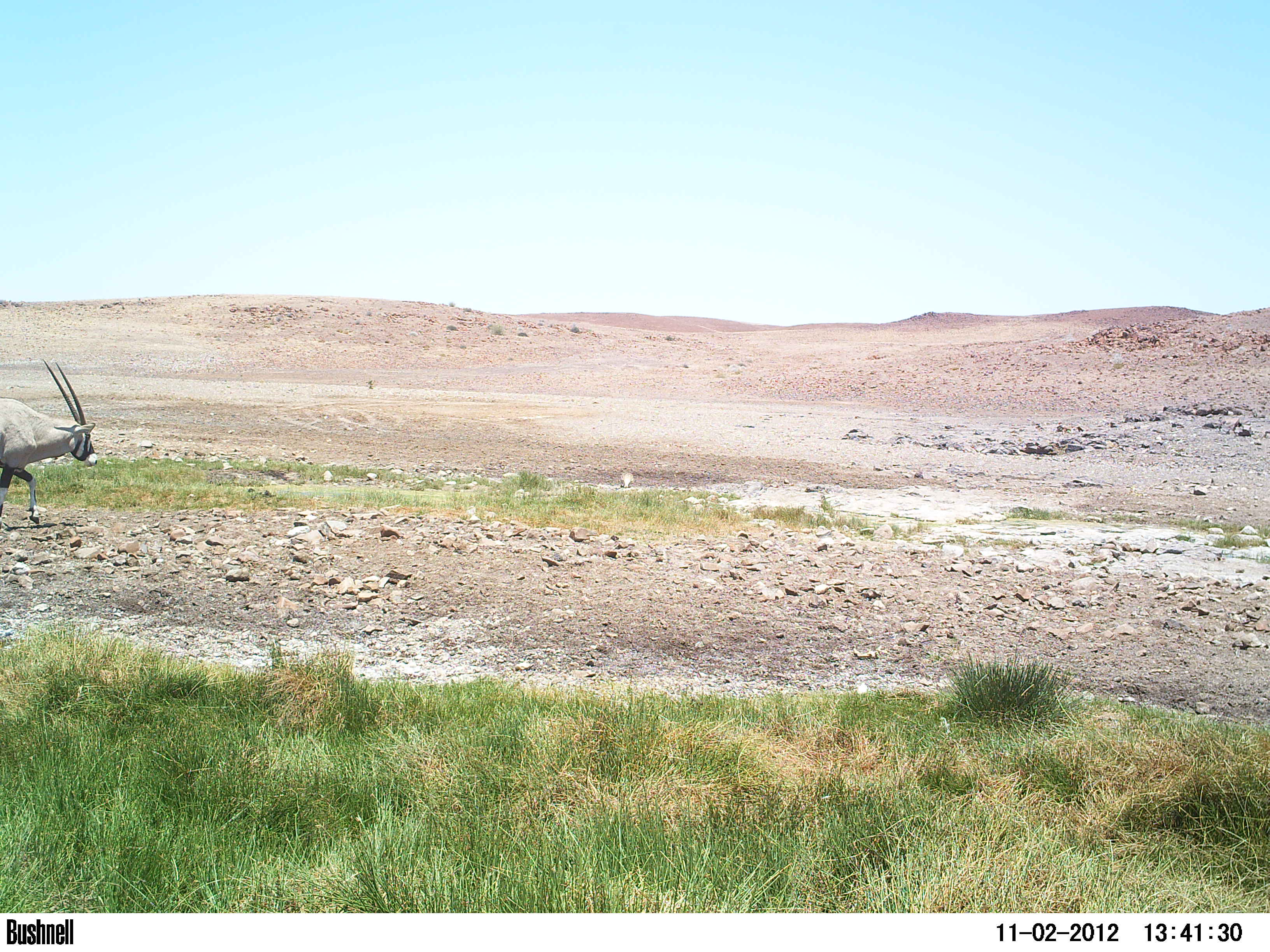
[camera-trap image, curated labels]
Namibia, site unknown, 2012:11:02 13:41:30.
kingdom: Animalia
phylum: Chordata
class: Mammalia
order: Artiodactyla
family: Bovidae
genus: Oryx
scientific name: Oryx gazella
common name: gemsbok